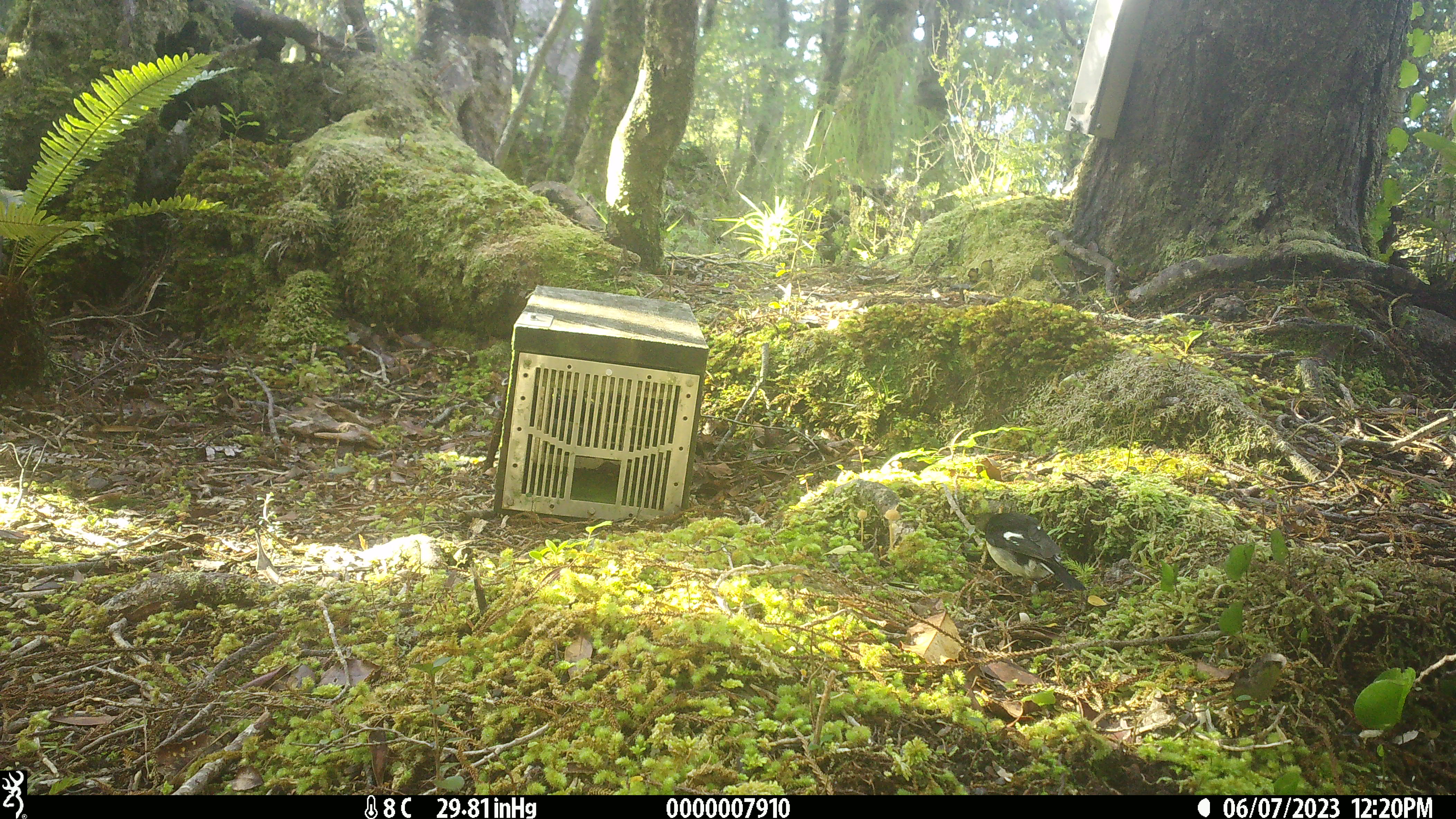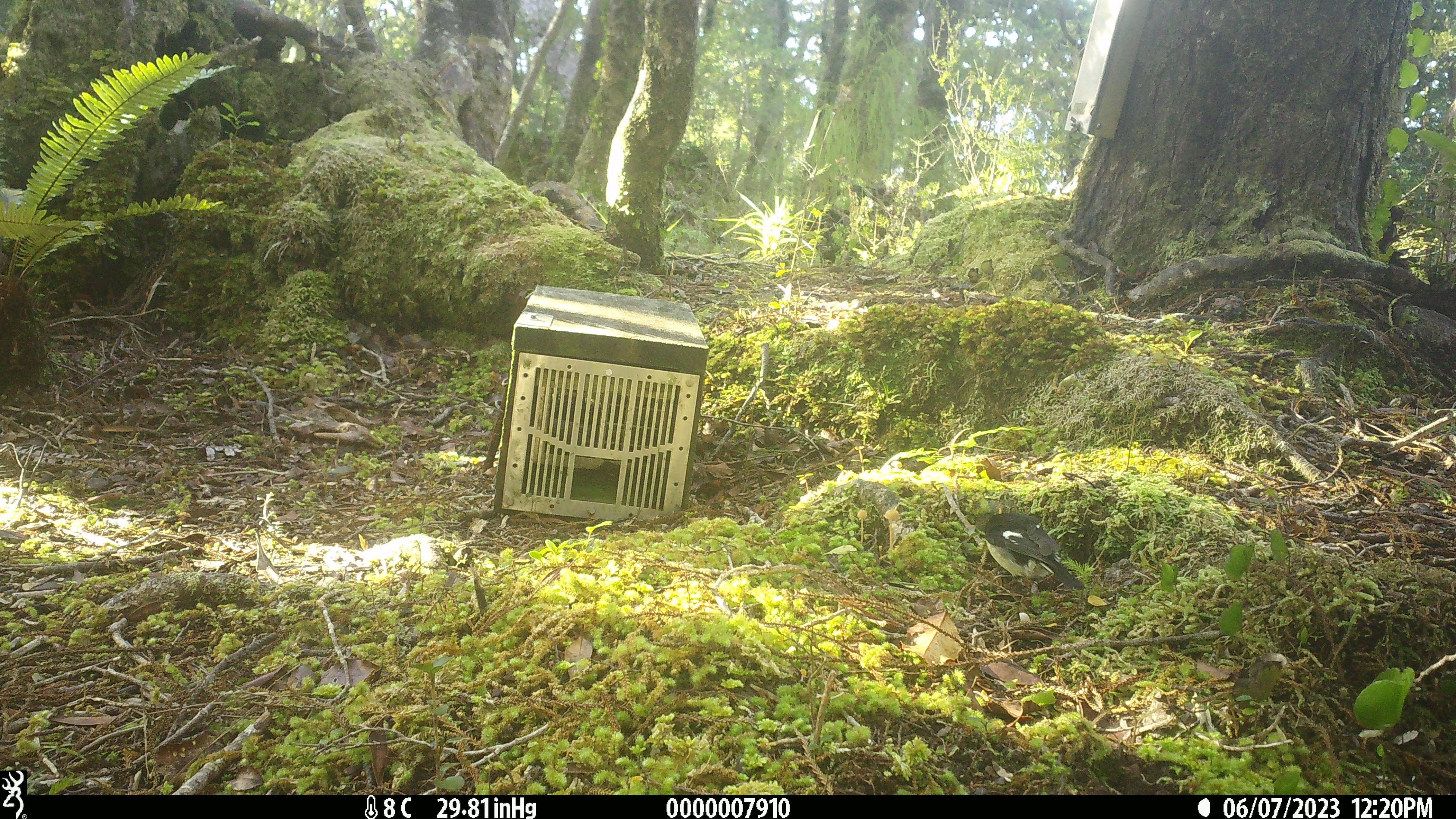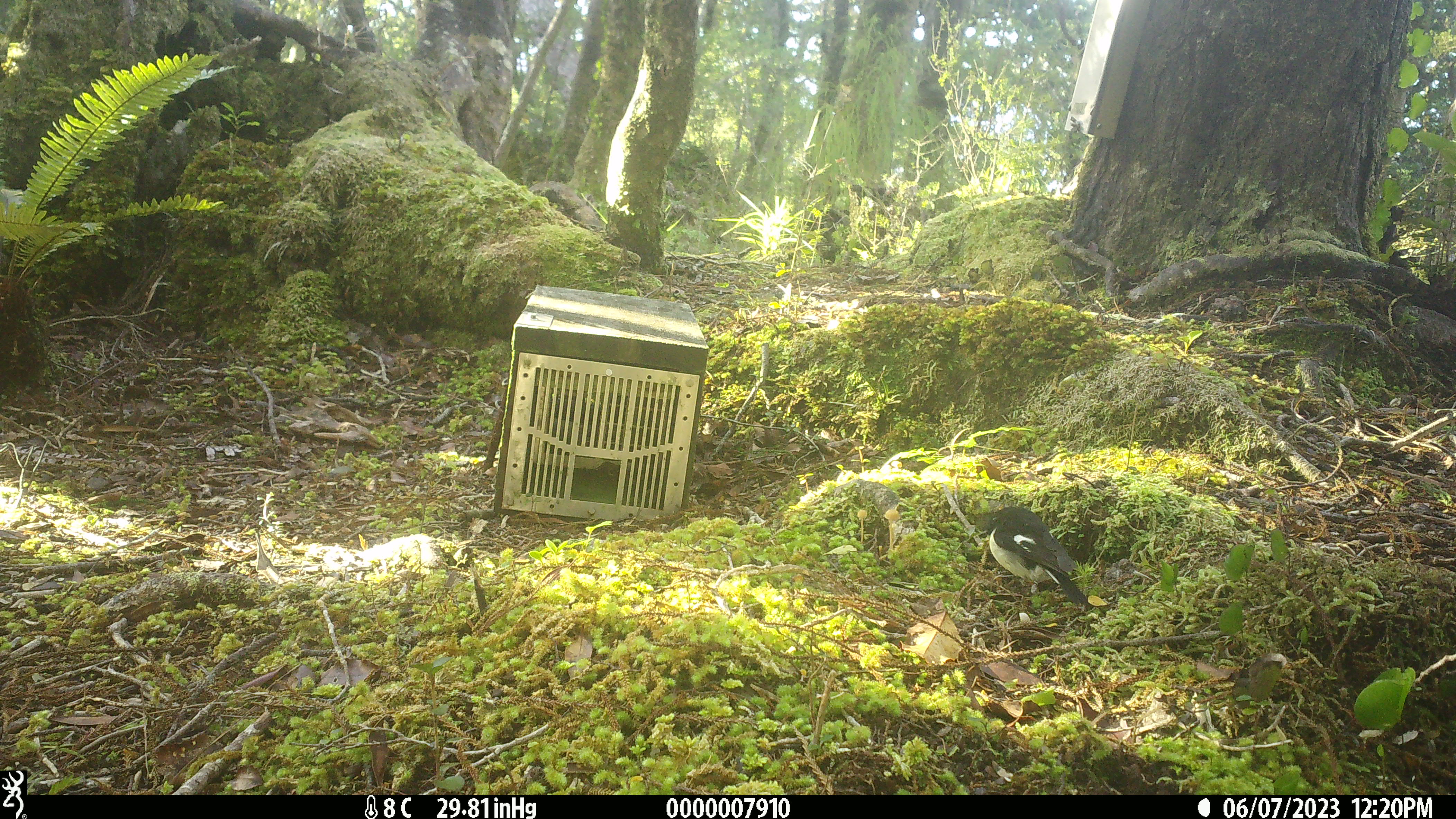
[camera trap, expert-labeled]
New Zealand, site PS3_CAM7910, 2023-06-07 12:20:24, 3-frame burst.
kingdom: Animalia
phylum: Chordata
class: Aves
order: Passeriformes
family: Petroicidae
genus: Petroica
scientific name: Petroica macrocephala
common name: tomtit